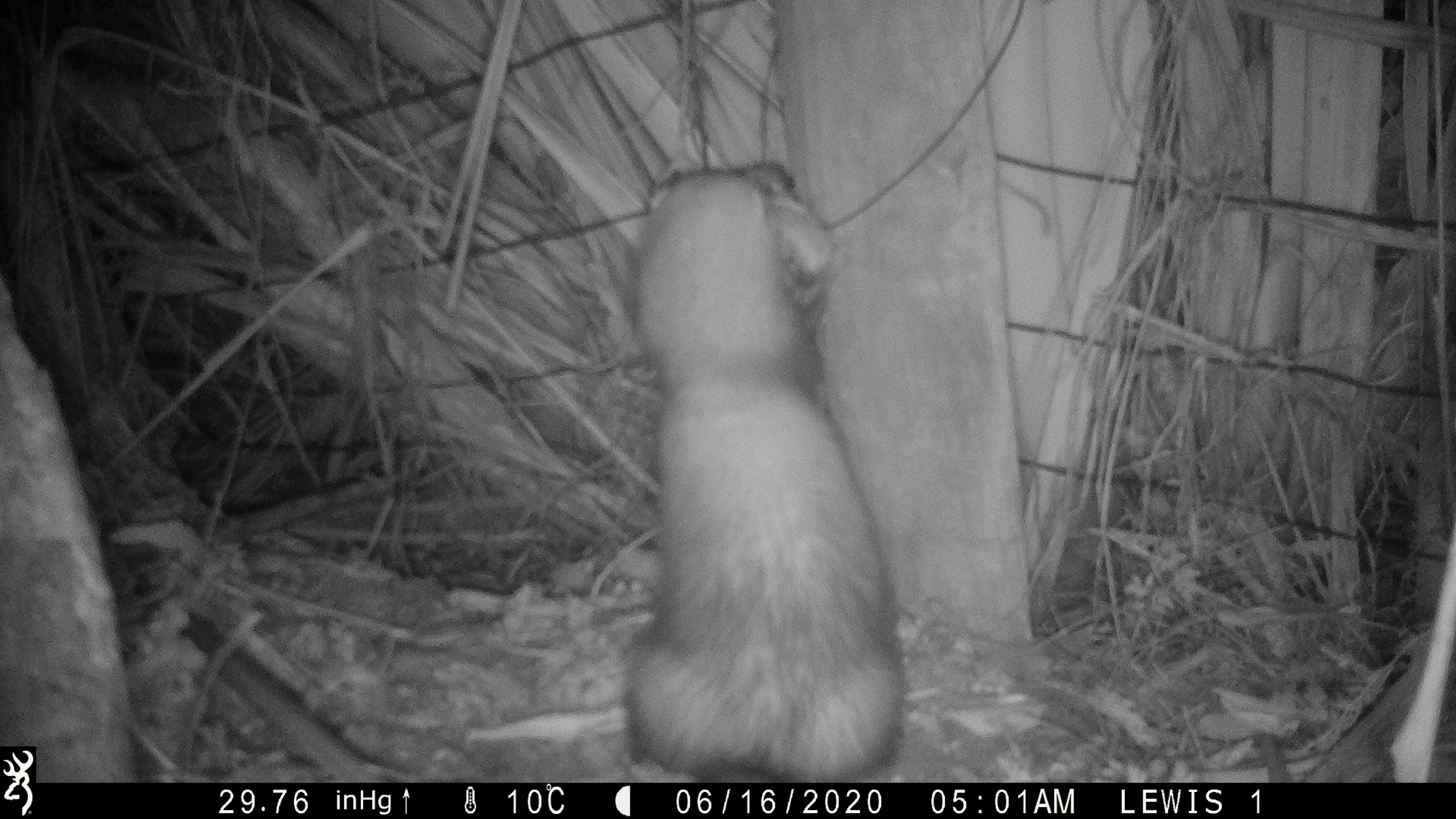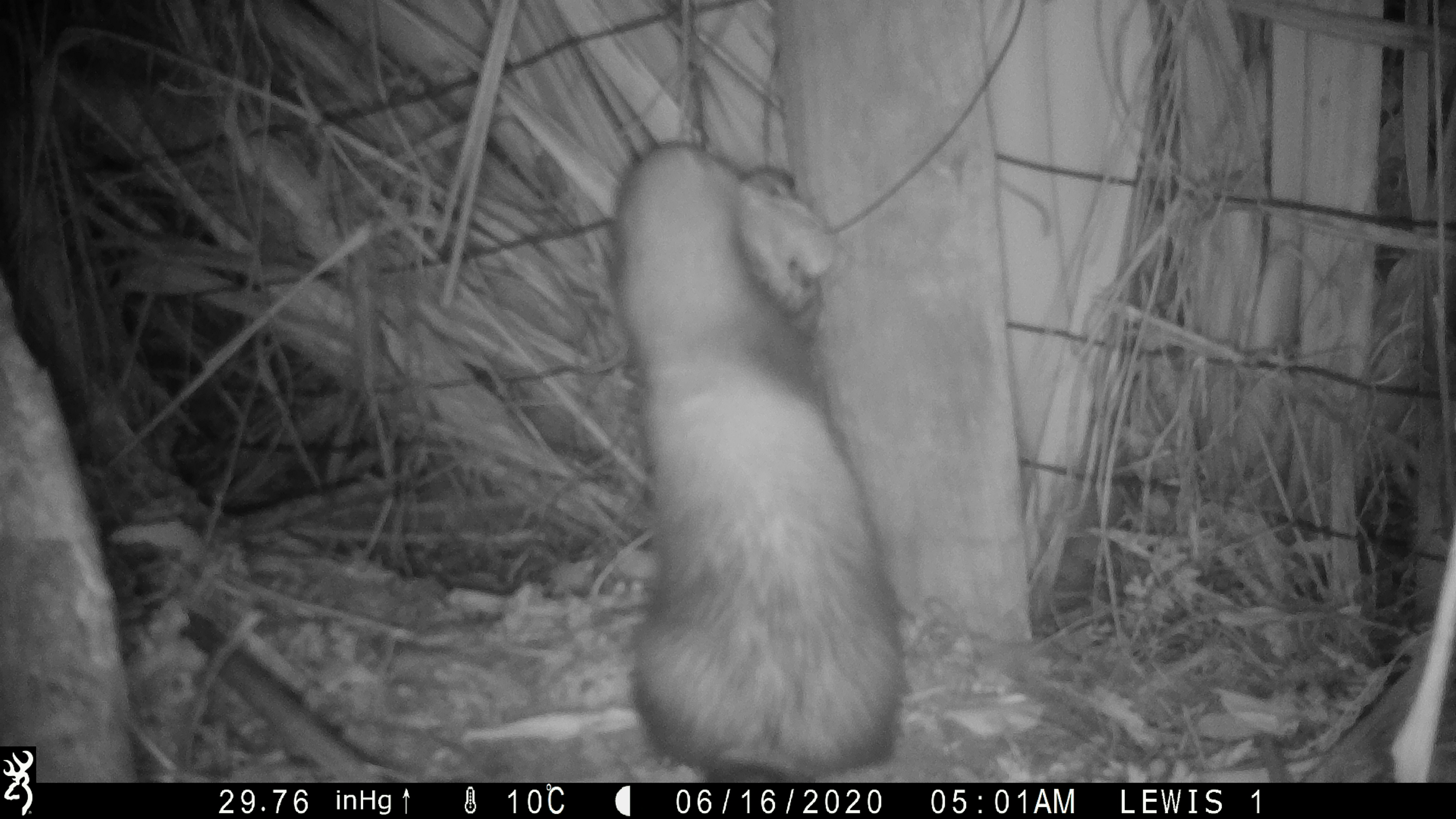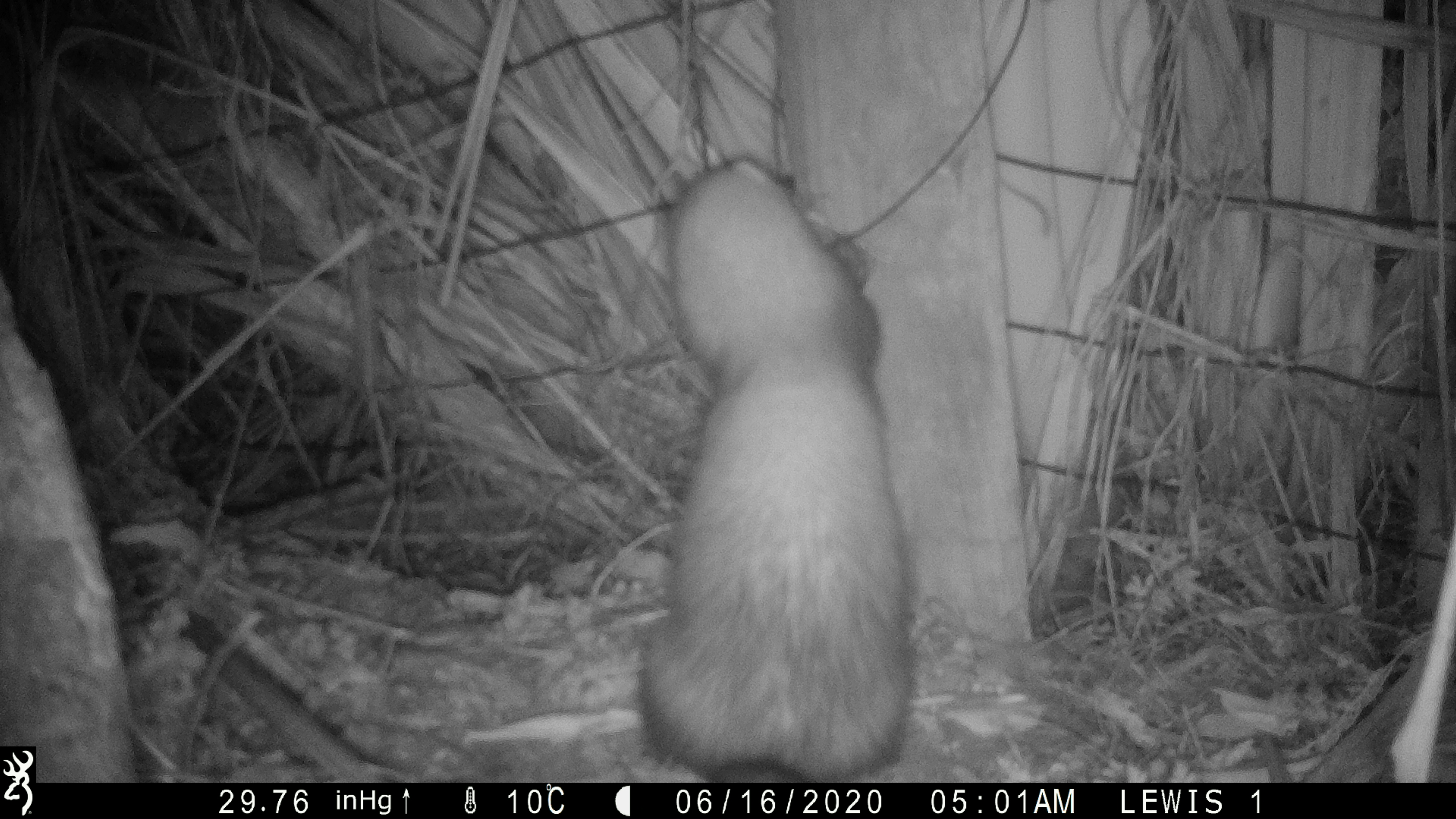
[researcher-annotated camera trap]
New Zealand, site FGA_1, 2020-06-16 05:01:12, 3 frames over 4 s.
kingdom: Animalia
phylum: Chordata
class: Mammalia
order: Carnivora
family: Mustelidae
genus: Mustela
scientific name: Mustela furo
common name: ferret